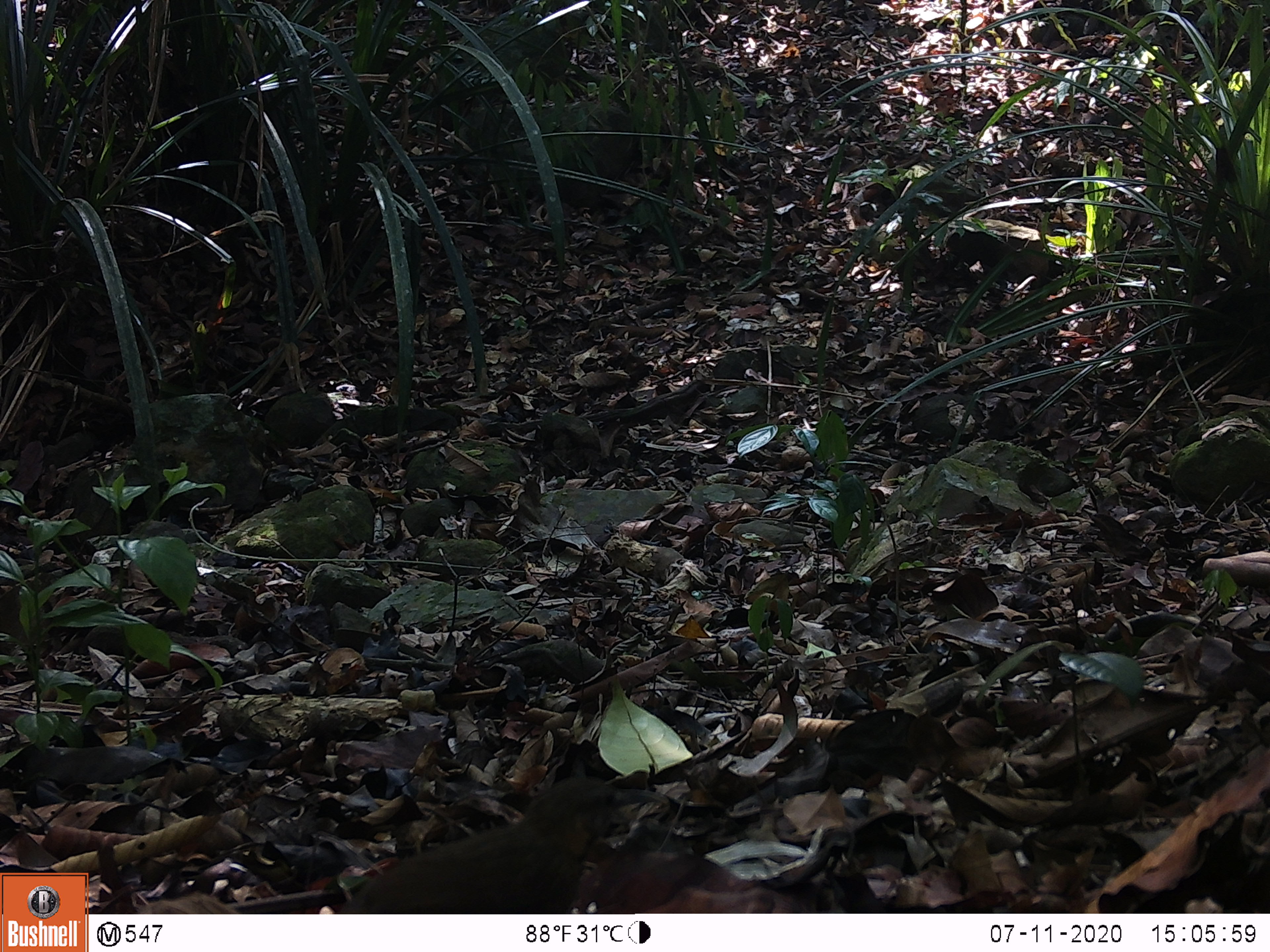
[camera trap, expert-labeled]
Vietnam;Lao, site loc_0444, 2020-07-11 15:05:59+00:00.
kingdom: Animalia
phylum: Chordata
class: Aves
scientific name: Aves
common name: bird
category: unidentified bird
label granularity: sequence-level